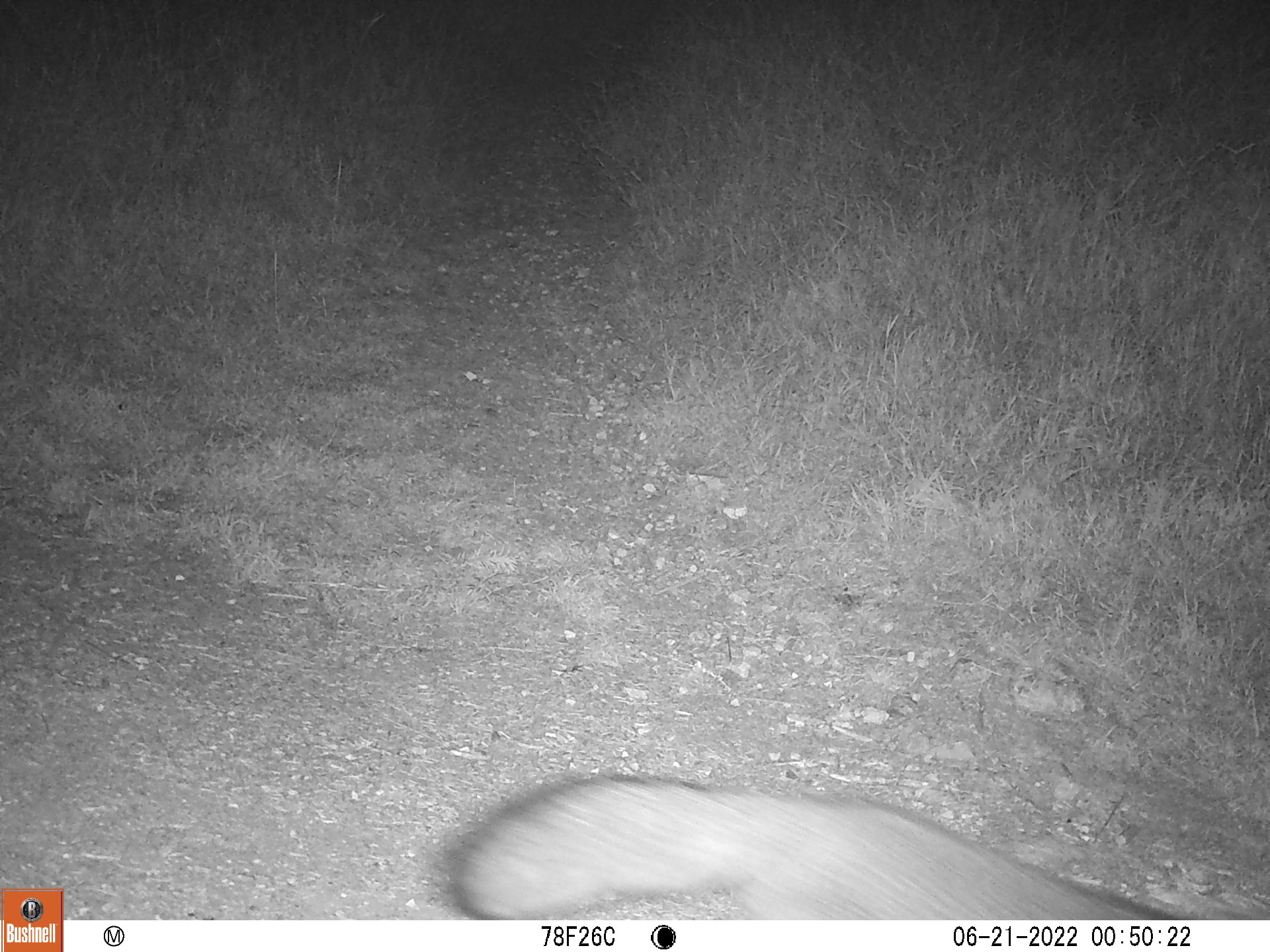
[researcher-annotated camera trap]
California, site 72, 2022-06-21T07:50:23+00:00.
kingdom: Animalia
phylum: Chordata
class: Mammalia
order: Carnivora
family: Canidae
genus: Urocyon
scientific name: Urocyon cinereoargenteus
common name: gray fox